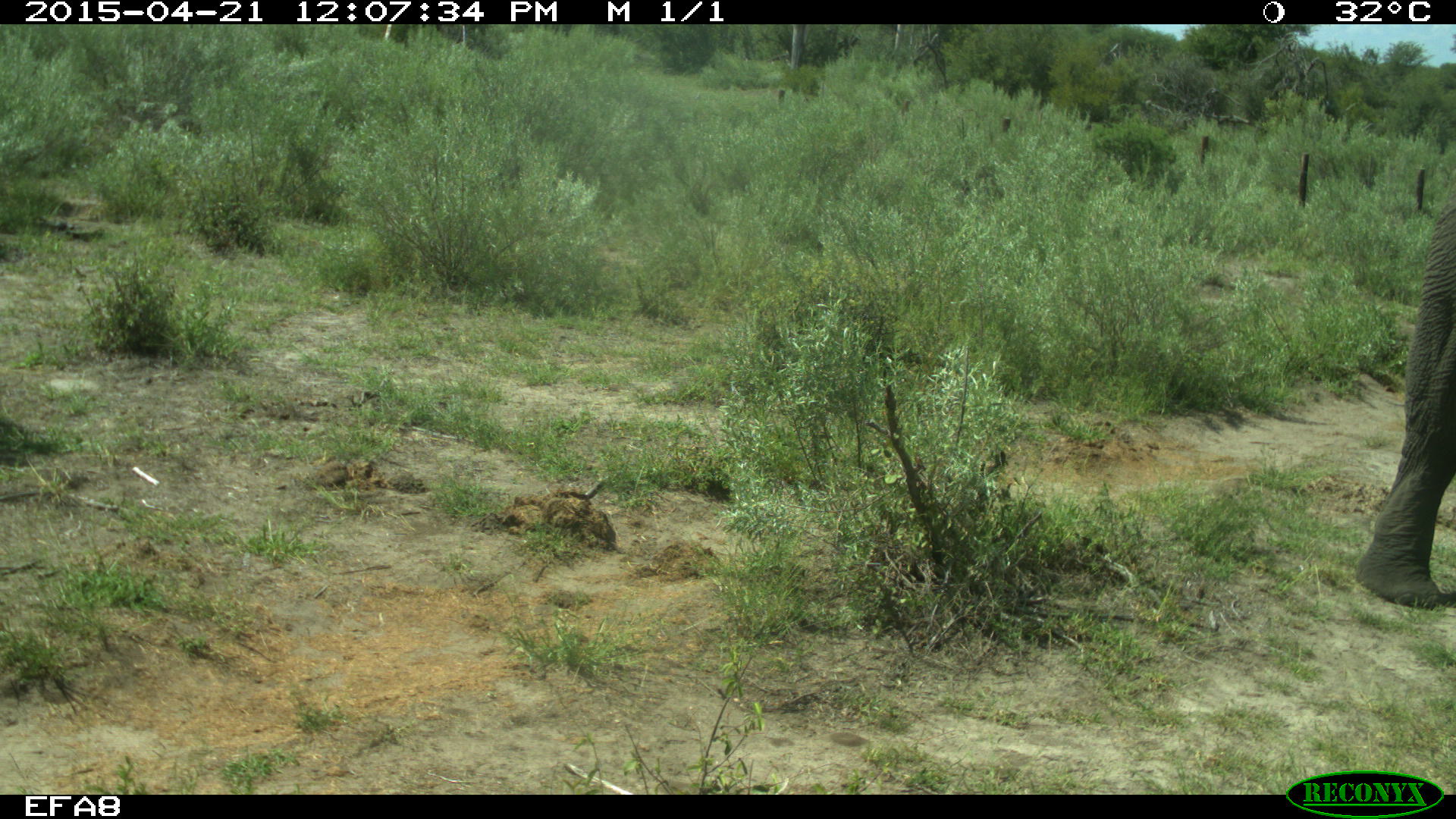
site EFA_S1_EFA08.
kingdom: Animalia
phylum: Chordata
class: Mammalia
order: Proboscidea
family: Elephantidae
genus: Loxodonta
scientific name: Loxodonta africana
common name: african bush elephant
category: elephant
Elephant (african bush elephant) (Loxodonta africana), count 1. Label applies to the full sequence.